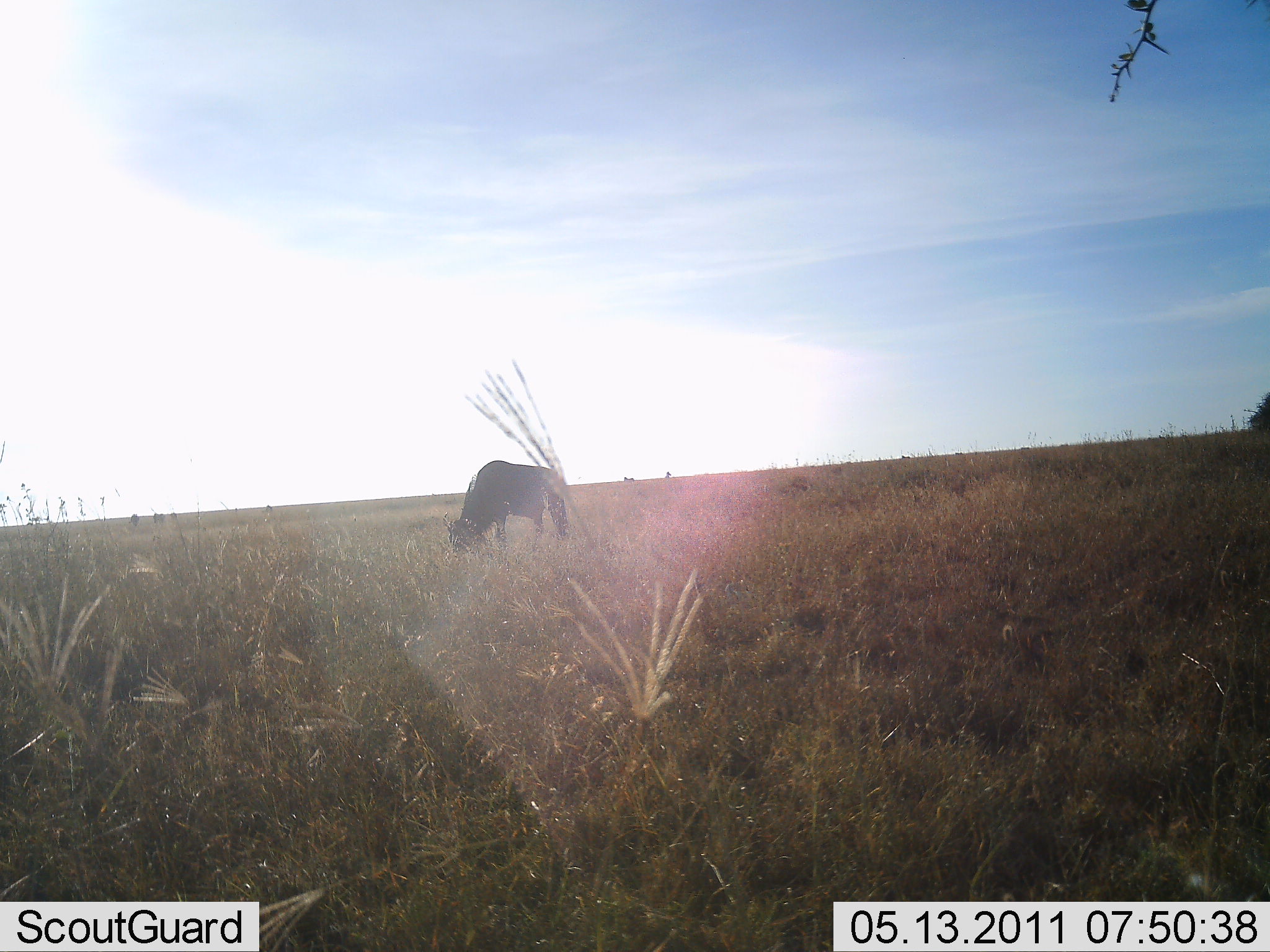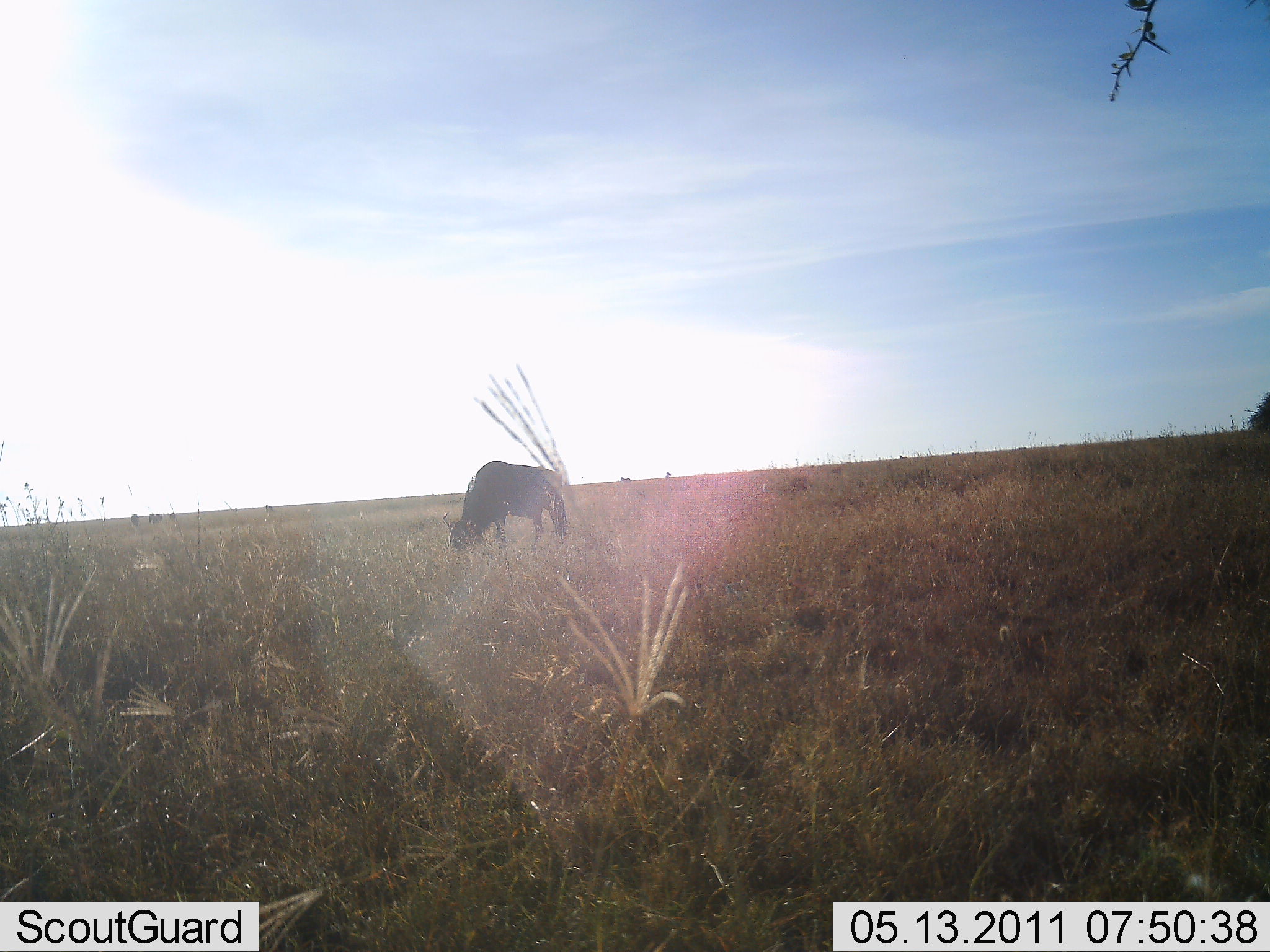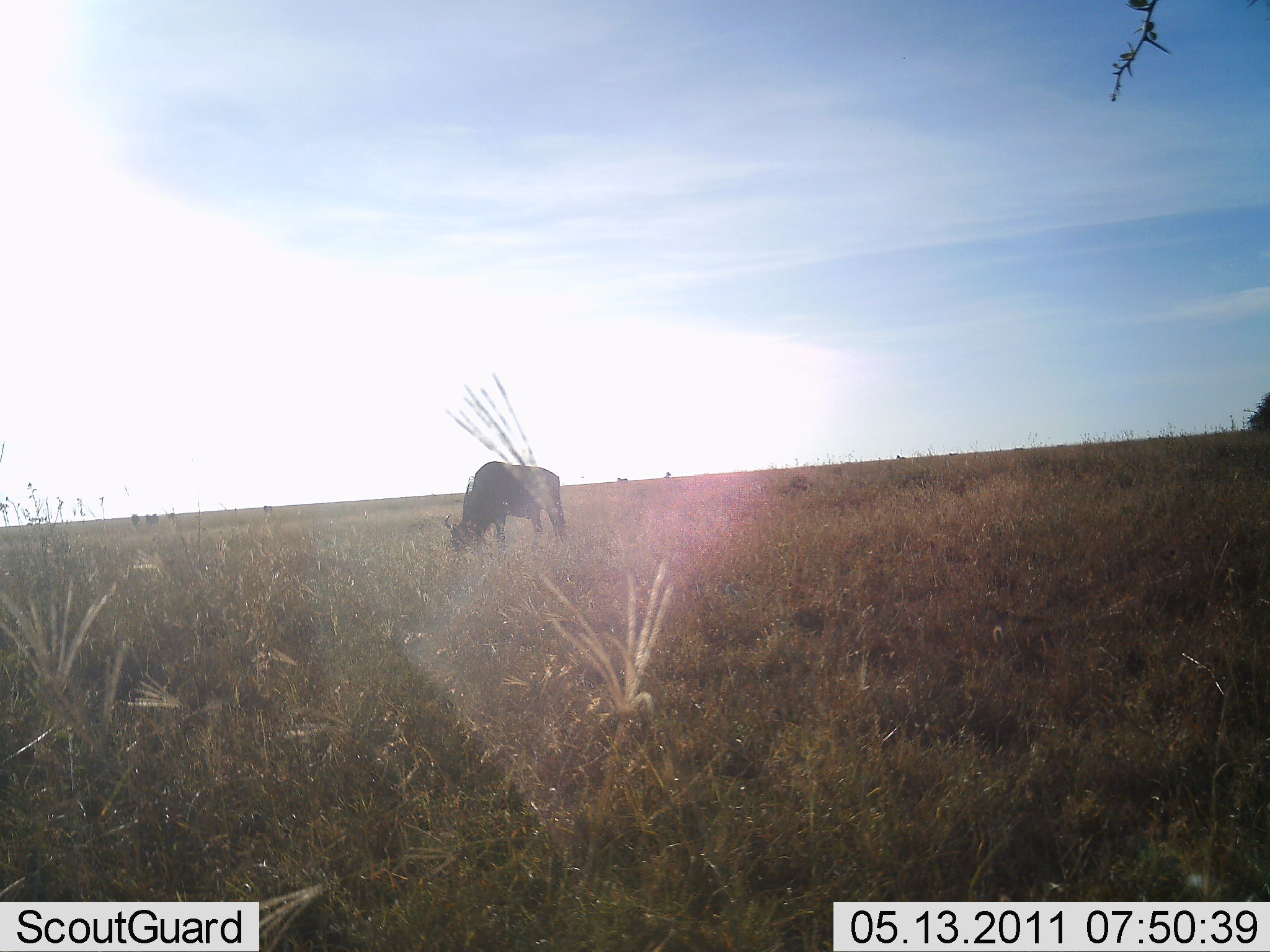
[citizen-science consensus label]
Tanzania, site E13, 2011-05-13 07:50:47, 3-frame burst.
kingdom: Animalia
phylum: Chordata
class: Mammalia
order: Artiodactyla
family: Bovidae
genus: Connochaetes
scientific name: Connochaetes taurinus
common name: blue wildebeest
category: wildebeest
Wildebeest (blue wildebeest) (Connochaetes taurinus), count 1. Behavior (volunteer vote fractions): standing 45%, resting 0%, moving 9%, interacting 0%. Young present (vote fraction): 0%. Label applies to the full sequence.